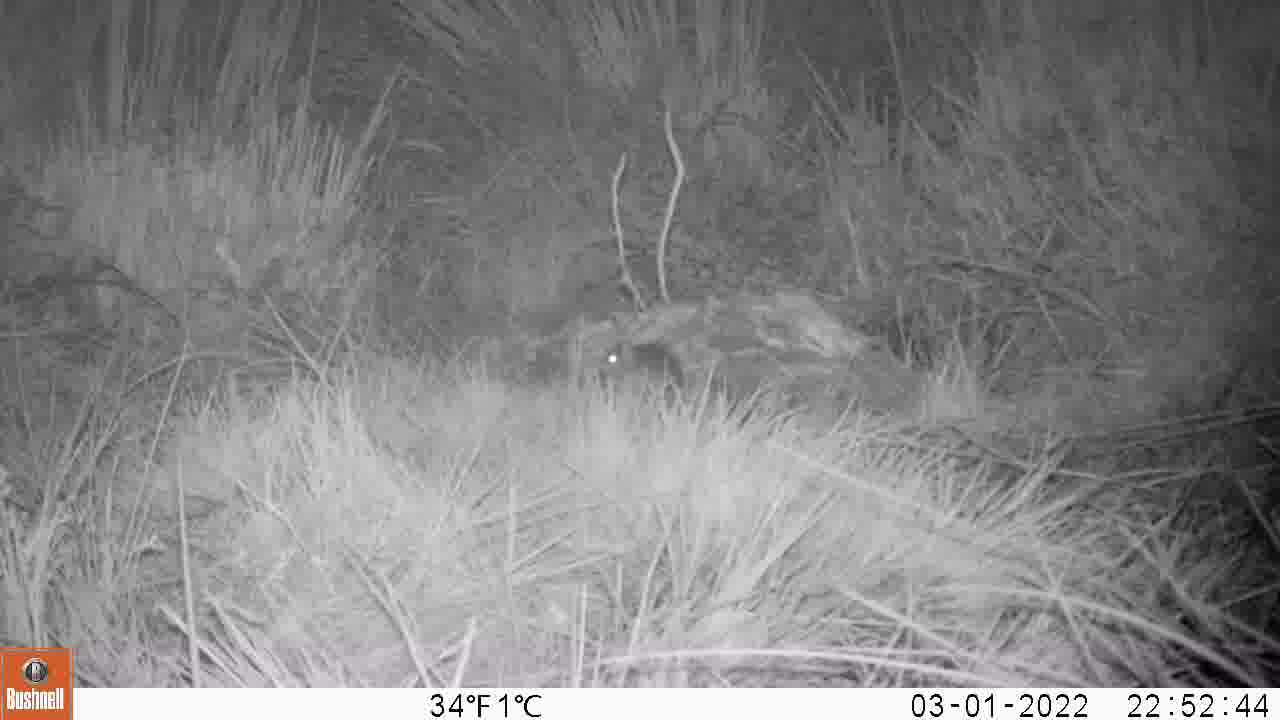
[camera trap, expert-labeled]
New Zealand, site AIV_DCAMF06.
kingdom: Animalia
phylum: Chordata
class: Mammalia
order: Rodentia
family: Muridae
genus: Mus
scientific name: Mus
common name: mouse